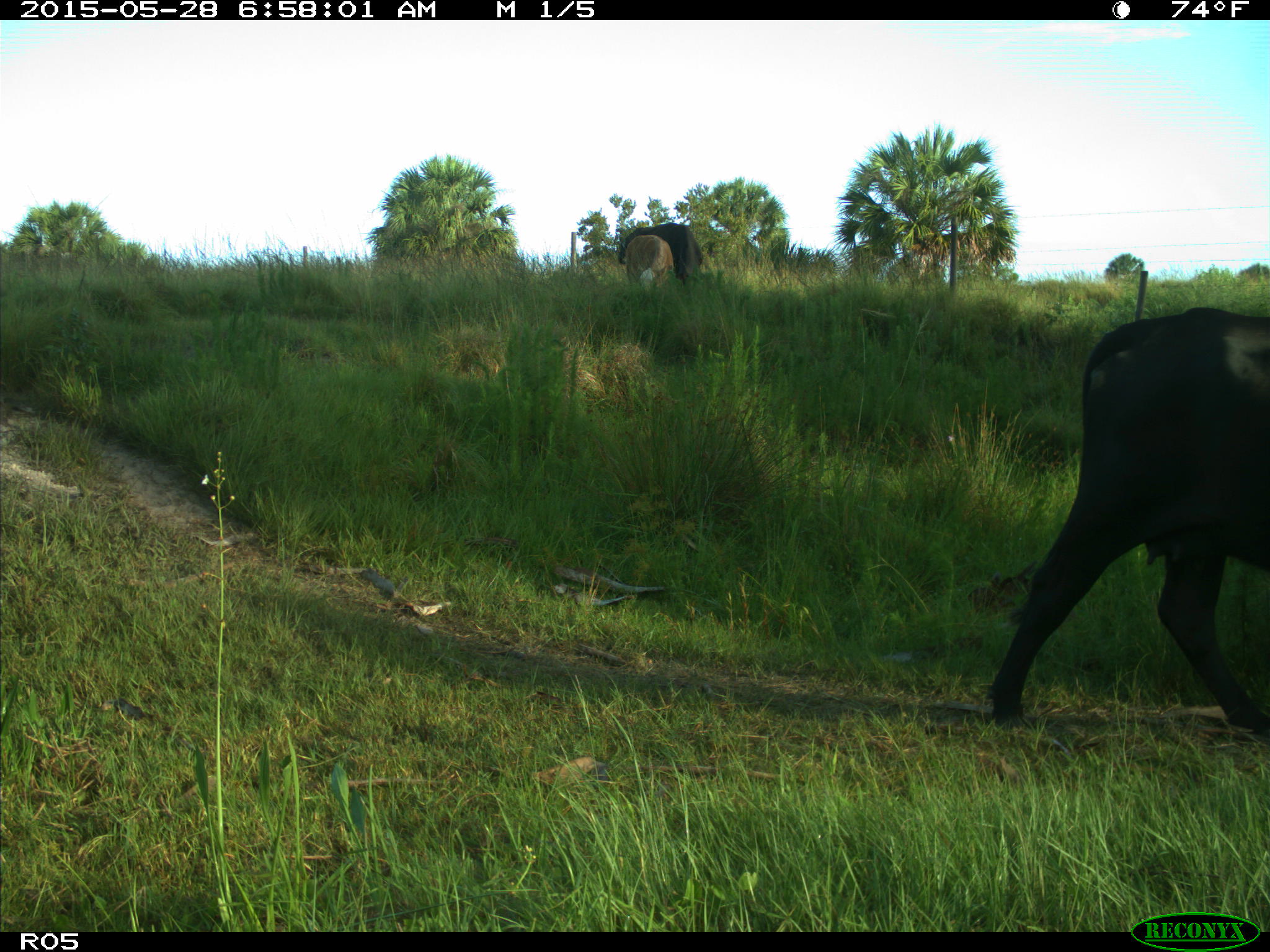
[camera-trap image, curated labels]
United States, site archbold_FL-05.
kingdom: Animalia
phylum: Chordata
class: Mammalia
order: Artiodactyla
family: Bovidae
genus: Bos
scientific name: Bos taurus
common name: domestic cow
Bos taurus (domestic cow).